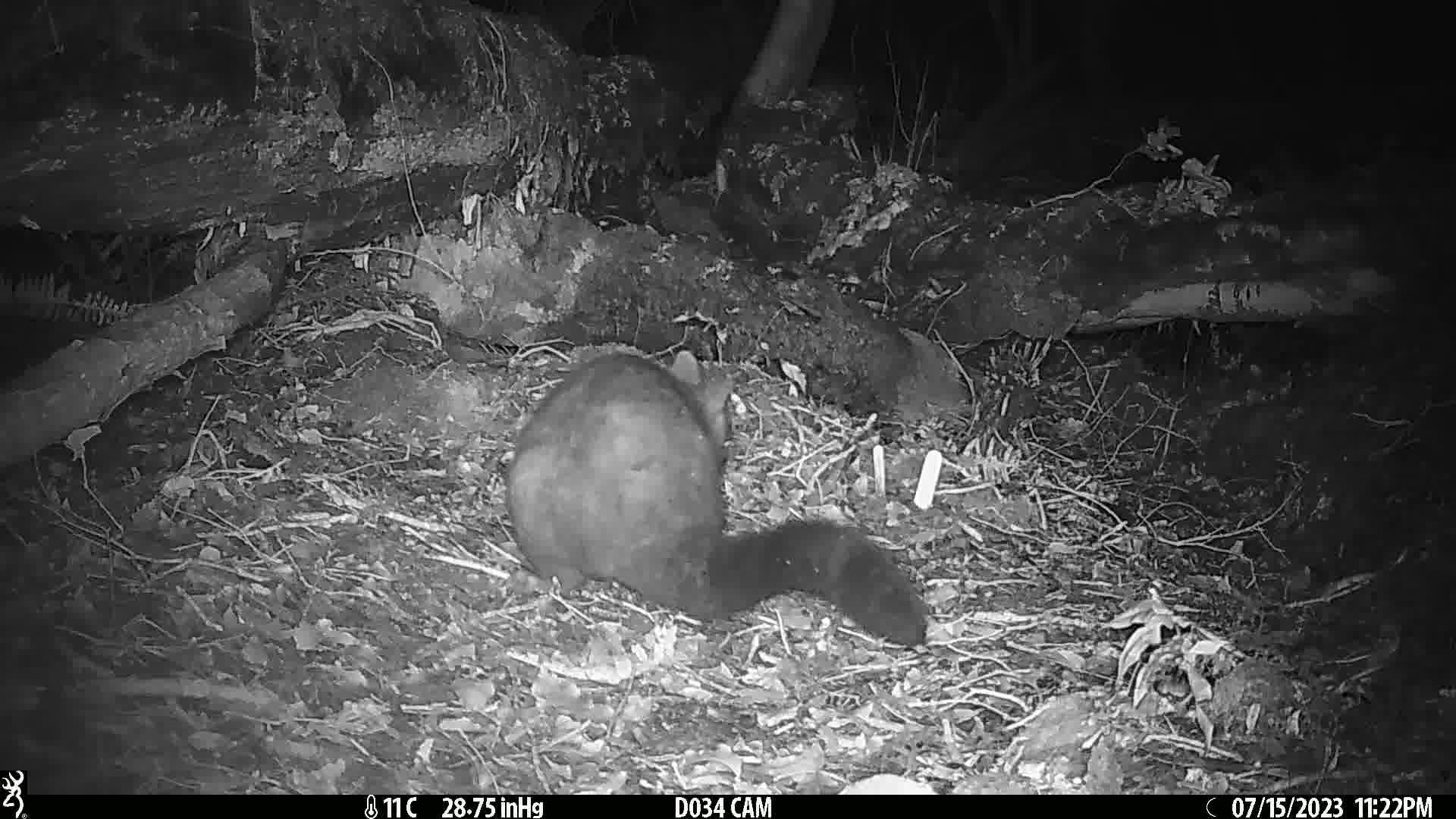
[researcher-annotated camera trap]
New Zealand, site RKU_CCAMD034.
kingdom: Animalia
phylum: Chordata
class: Mammalia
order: Diprotodontia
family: Phalangeridae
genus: Trichosurus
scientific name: Trichosurus vulpecula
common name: common brushtail possum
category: possum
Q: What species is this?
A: Possum (common brushtail possum) (Trichosurus vulpecula).